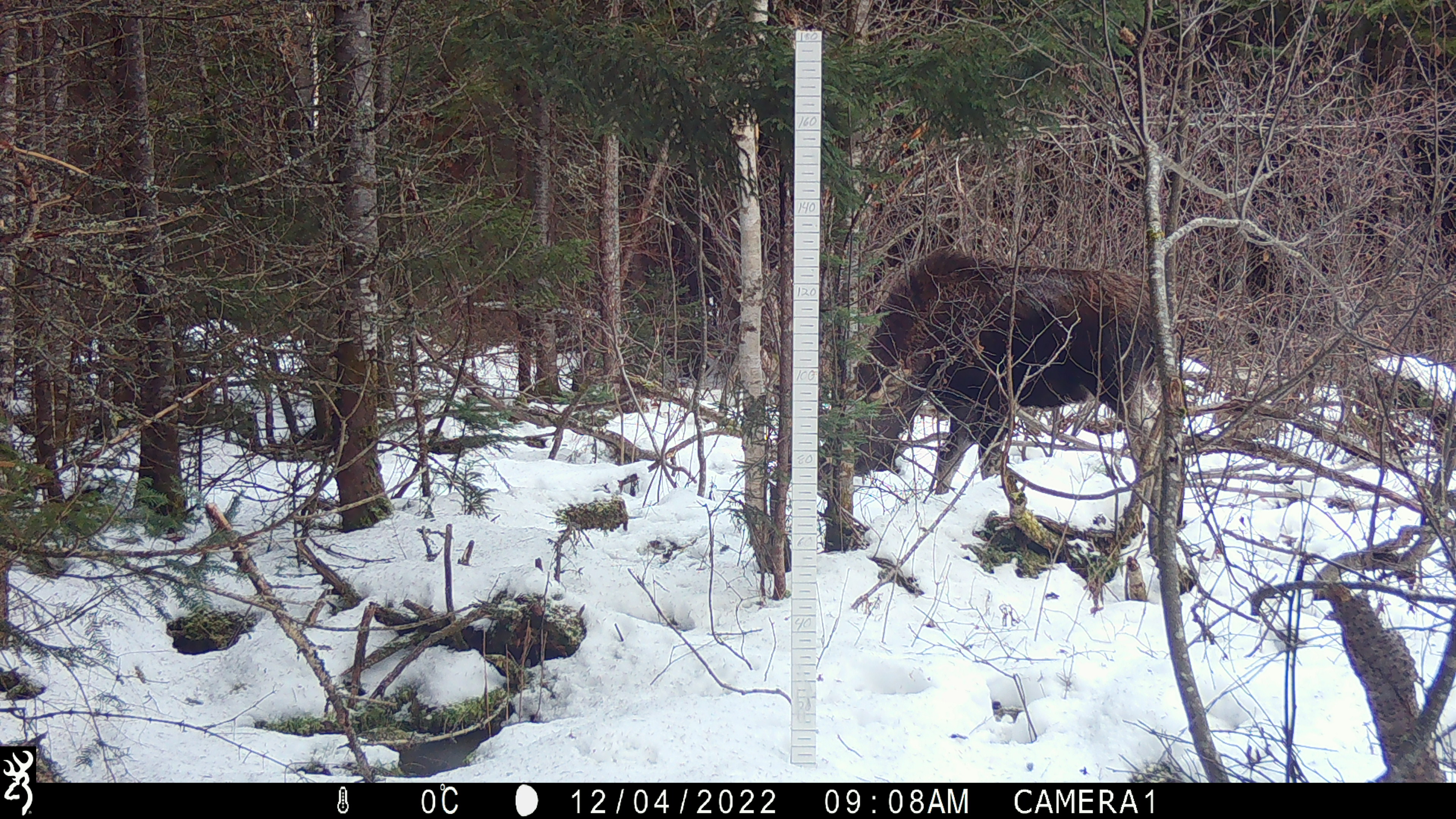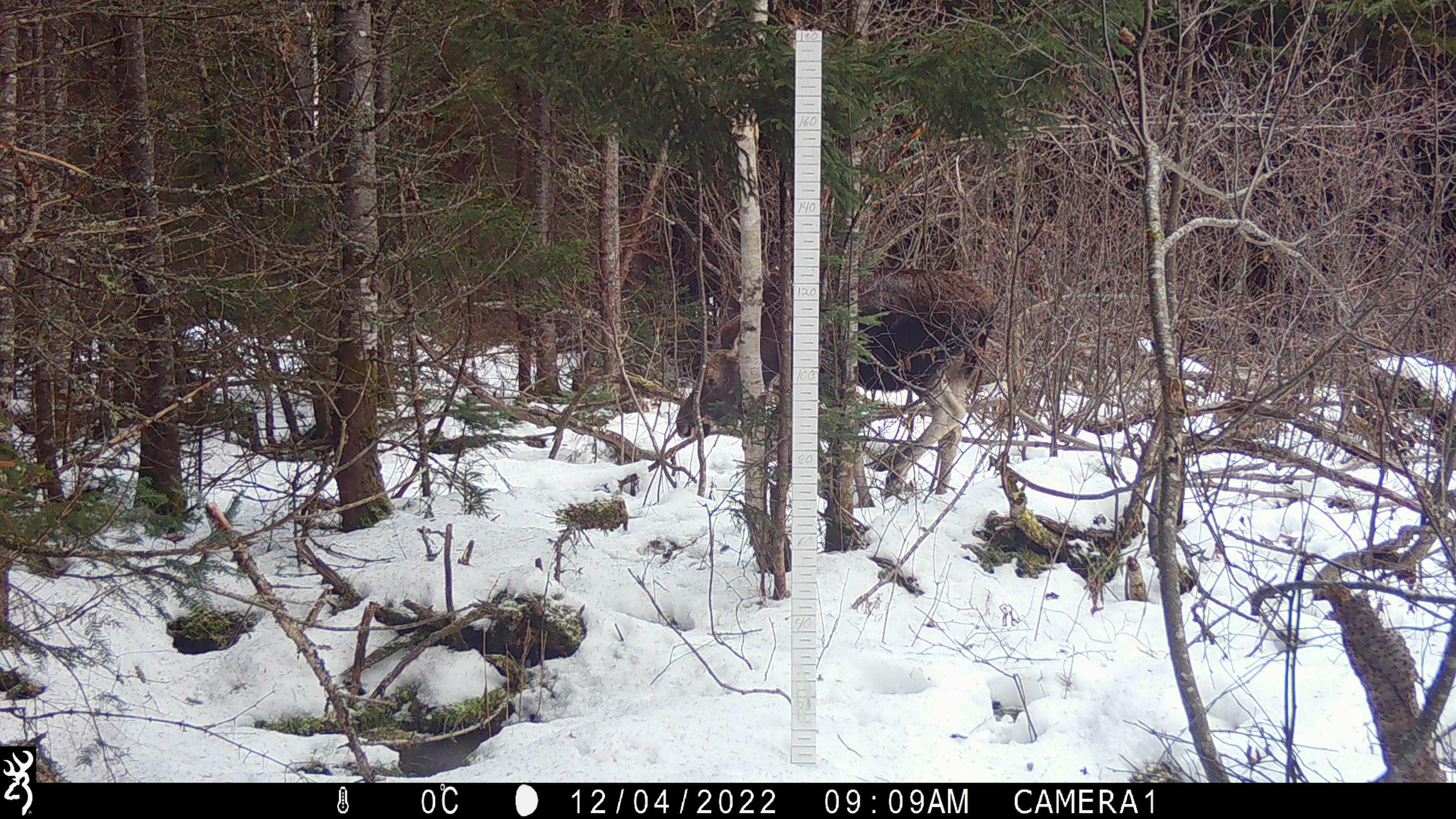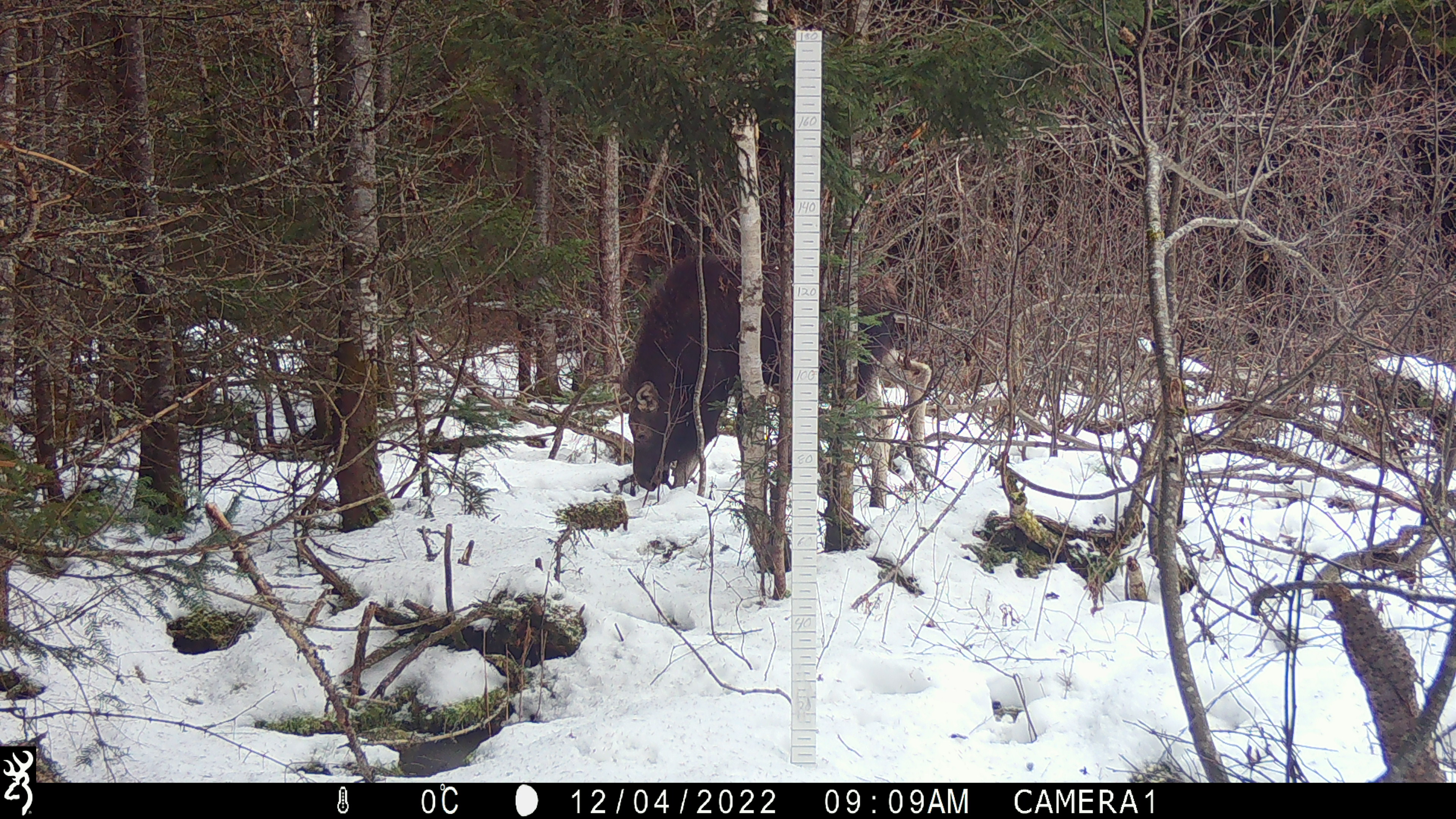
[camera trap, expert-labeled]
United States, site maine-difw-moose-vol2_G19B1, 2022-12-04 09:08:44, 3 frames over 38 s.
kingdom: Animalia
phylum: Chordata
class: Mammalia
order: Artiodactyla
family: Cervidae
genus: Alces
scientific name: Alces alces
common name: moose